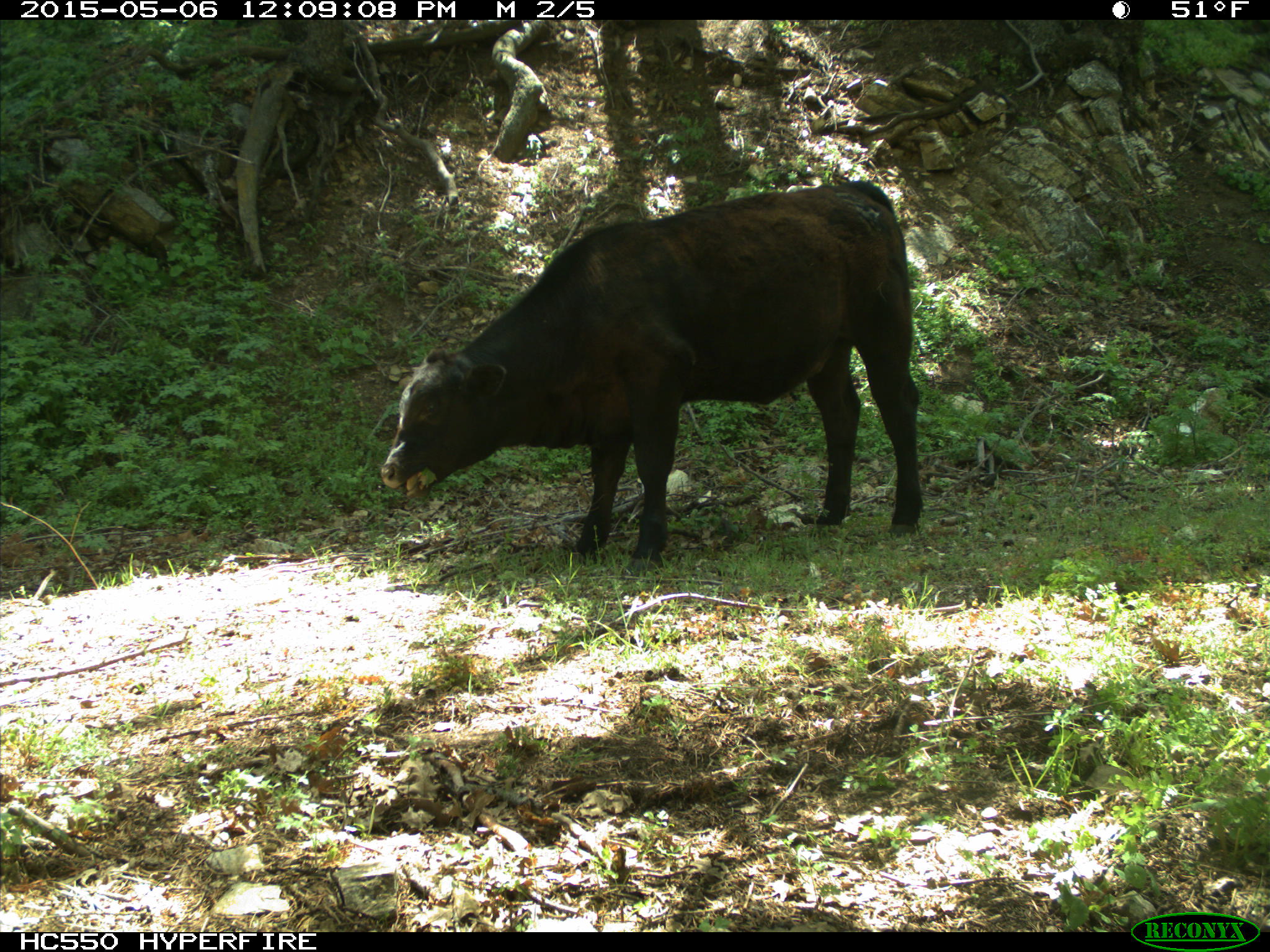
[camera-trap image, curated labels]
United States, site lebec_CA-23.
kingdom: Animalia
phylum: Chordata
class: Mammalia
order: Artiodactyla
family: Bovidae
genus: Bos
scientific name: Bos taurus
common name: domestic cow